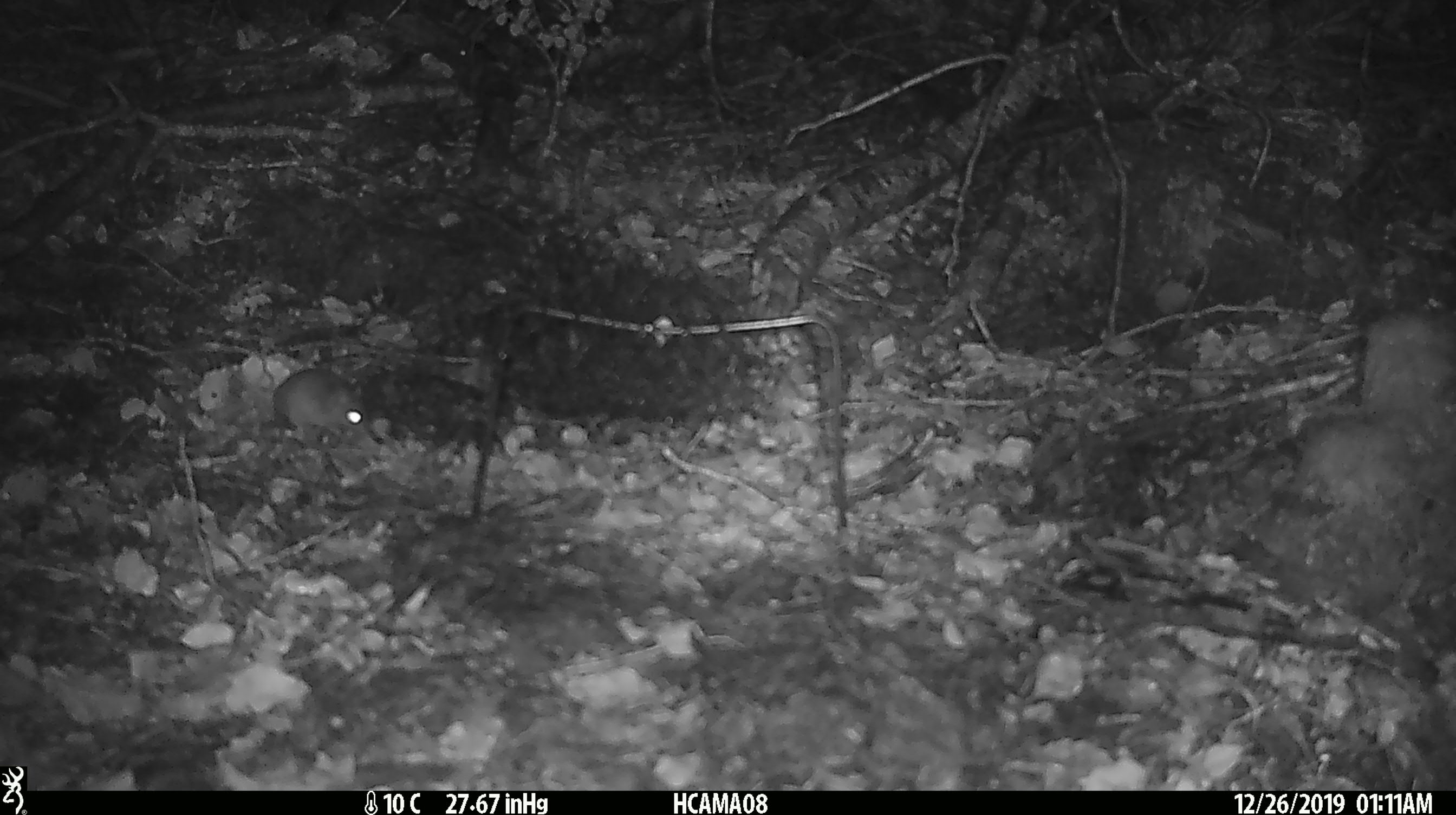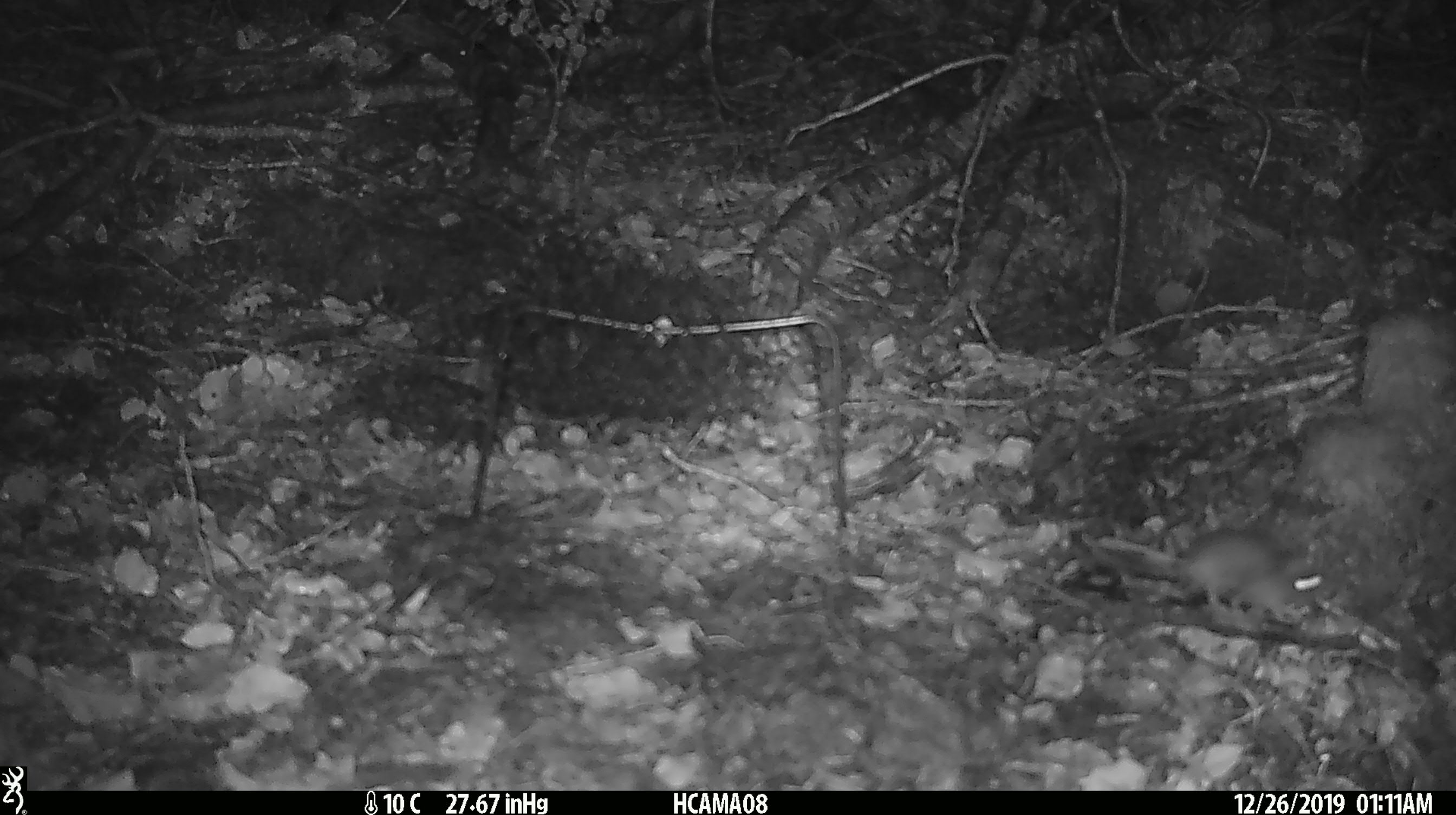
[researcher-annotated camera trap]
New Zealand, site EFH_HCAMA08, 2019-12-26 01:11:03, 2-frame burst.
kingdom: Animalia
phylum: Chordata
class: Mammalia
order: Rodentia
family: Muridae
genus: Mus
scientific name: Mus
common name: mouse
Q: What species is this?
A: Mouse (Mus).